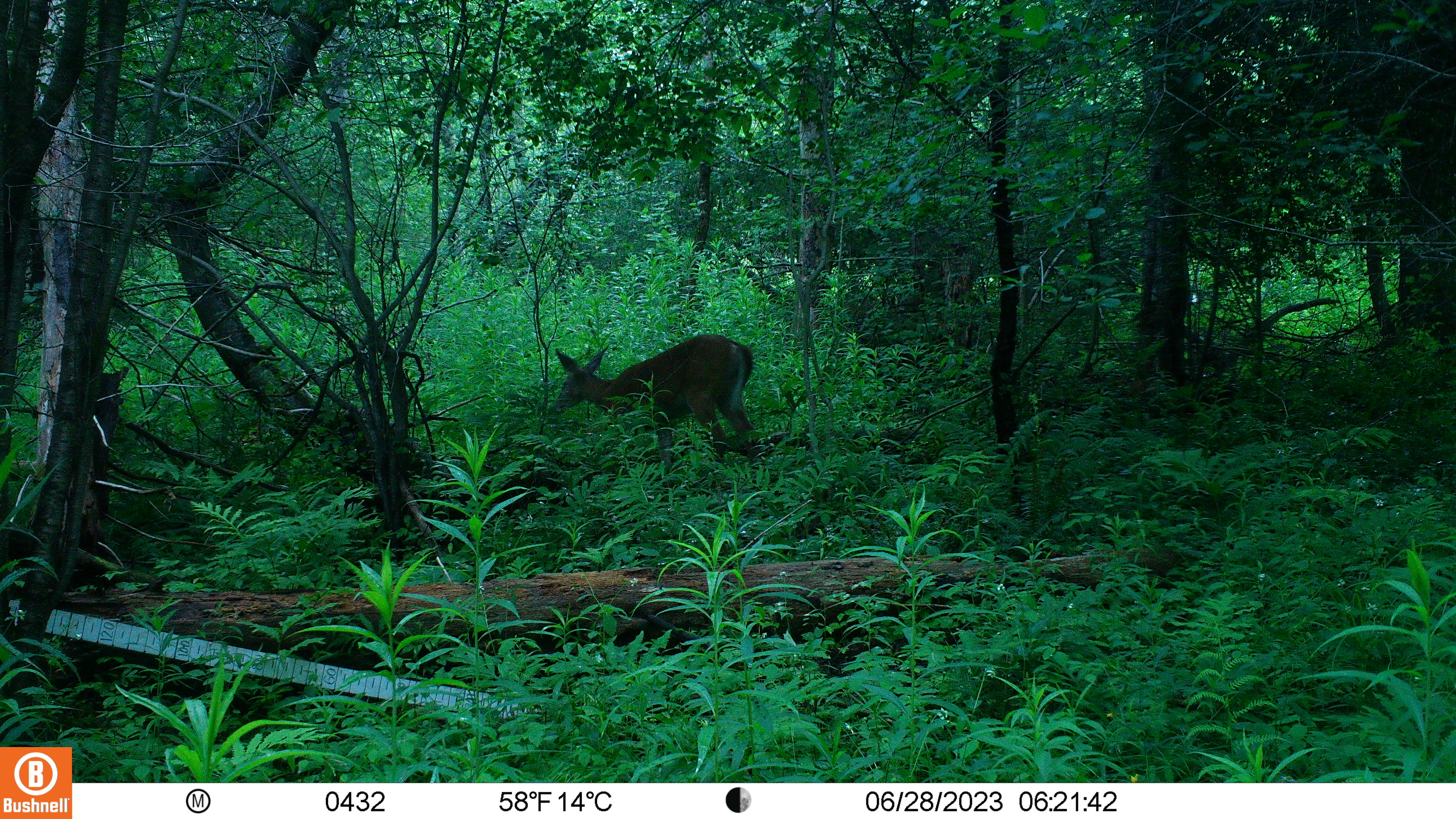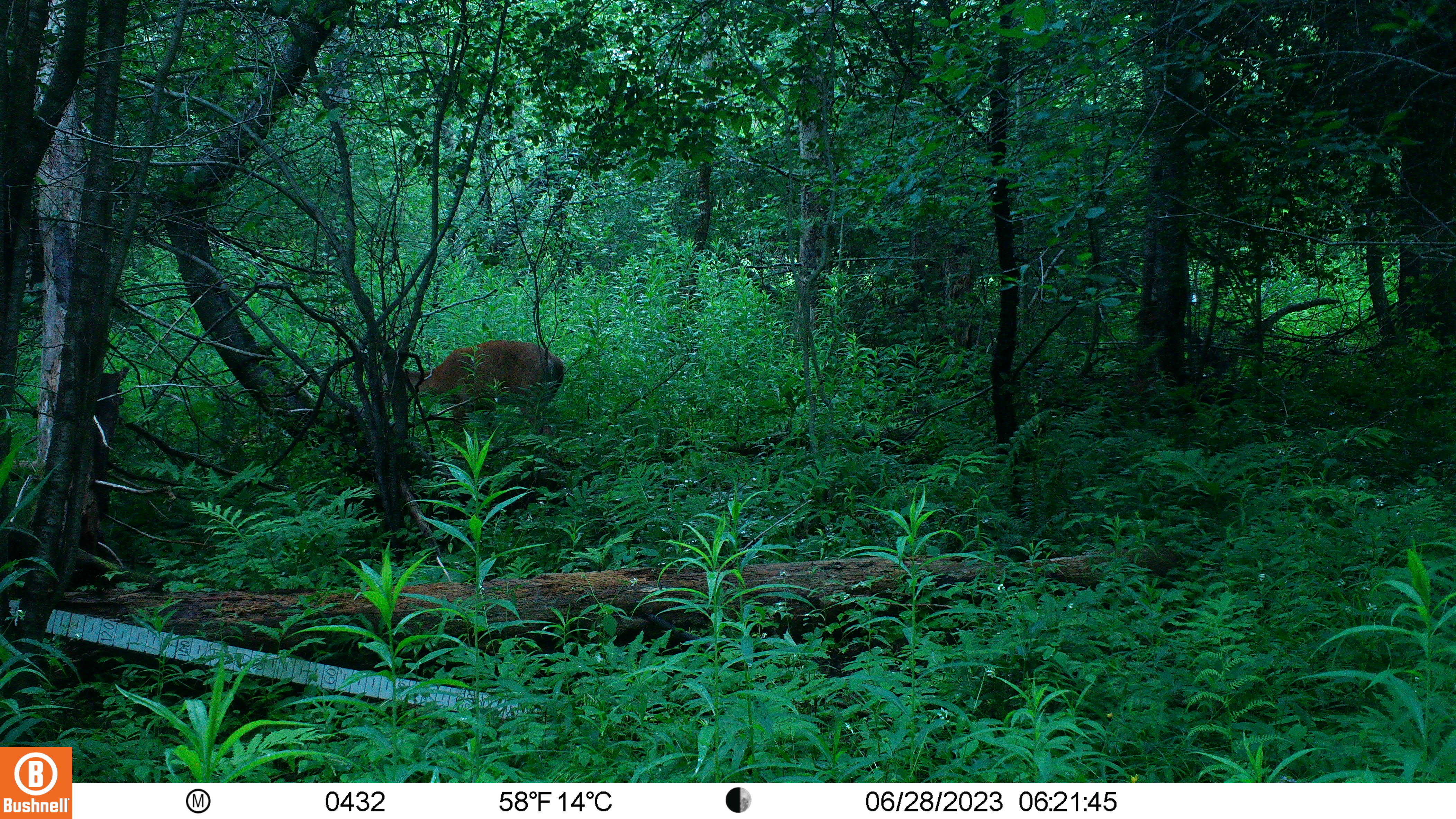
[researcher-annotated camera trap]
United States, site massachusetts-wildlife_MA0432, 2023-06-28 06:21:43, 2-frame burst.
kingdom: Animalia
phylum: Chordata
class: Mammalia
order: Artiodactyla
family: Cervidae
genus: Odocoileus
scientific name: Odocoileus virginianus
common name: white-tailed deer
White-tailed deer (Odocoileus virginianus).